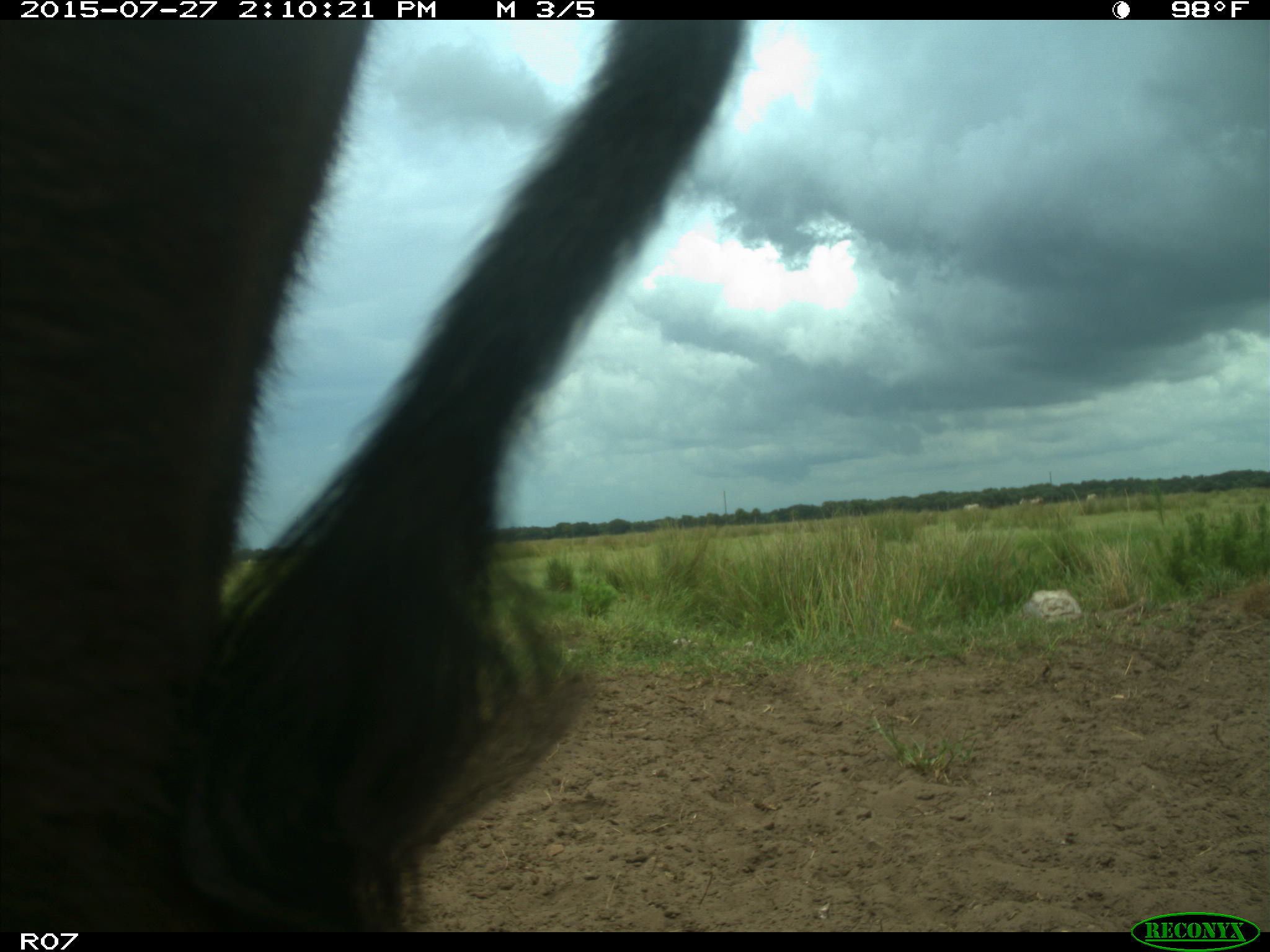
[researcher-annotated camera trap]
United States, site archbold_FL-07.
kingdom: Animalia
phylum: Chordata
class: Mammalia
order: Artiodactyla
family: Bovidae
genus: Bos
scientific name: Bos taurus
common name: domestic cow